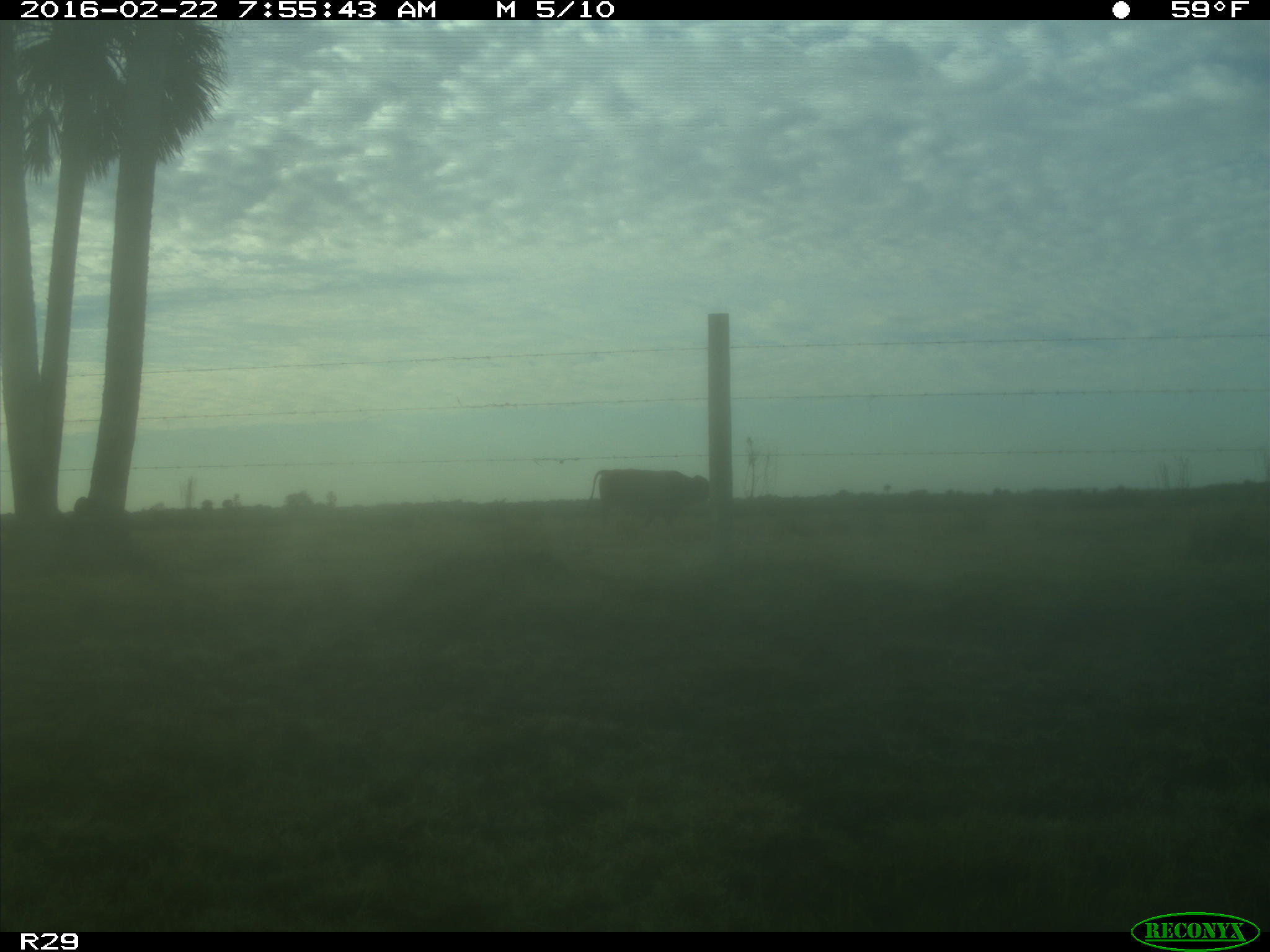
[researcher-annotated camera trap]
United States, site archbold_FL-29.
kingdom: Animalia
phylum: Chordata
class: Mammalia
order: Artiodactyla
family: Bovidae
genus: Bos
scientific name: Bos taurus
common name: domestic cow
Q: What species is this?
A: Bos taurus (domestic cow).